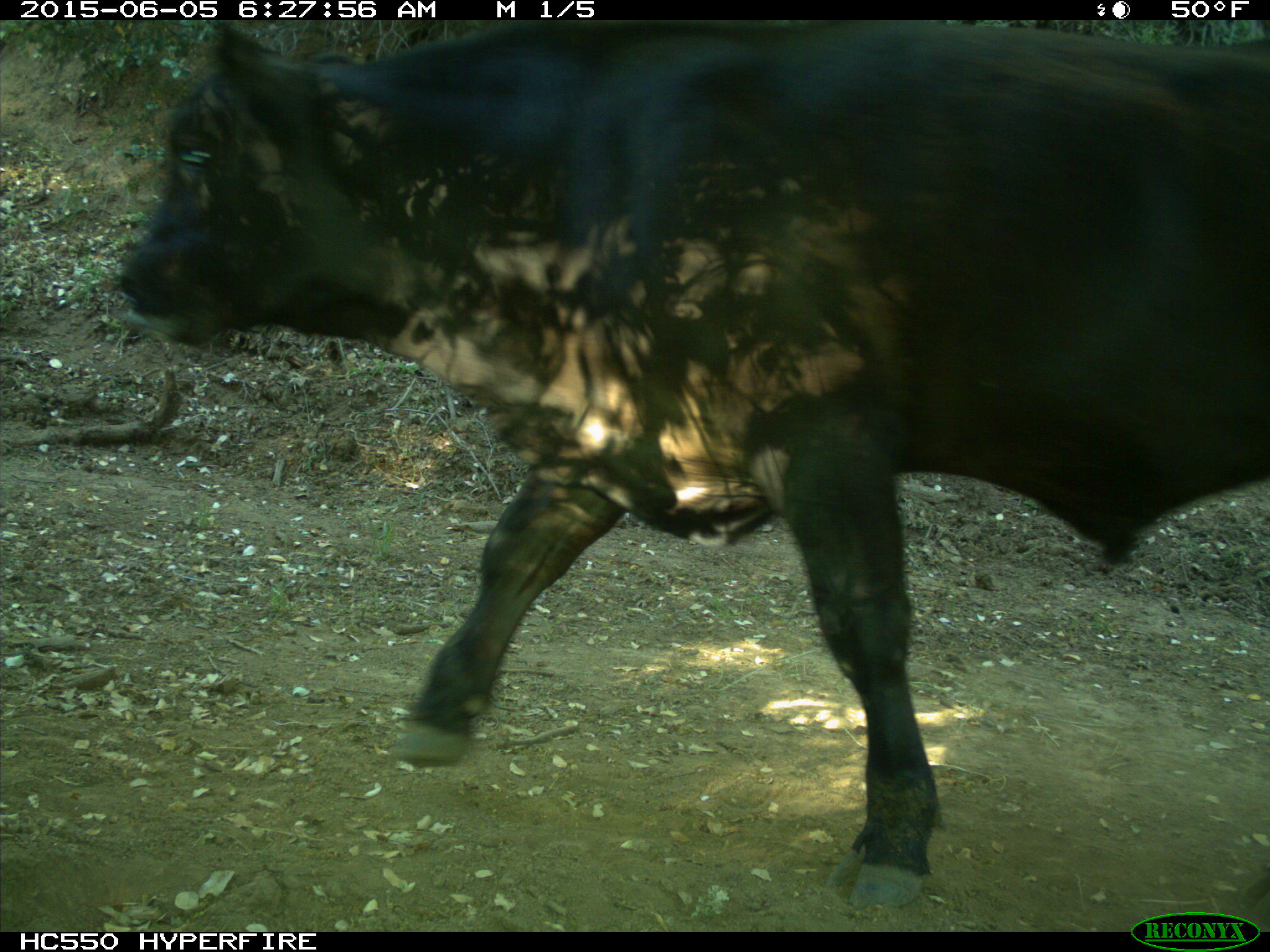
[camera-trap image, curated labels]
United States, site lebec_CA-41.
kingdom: Animalia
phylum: Chordata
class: Mammalia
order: Artiodactyla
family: Bovidae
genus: Bos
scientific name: Bos taurus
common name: domestic cow